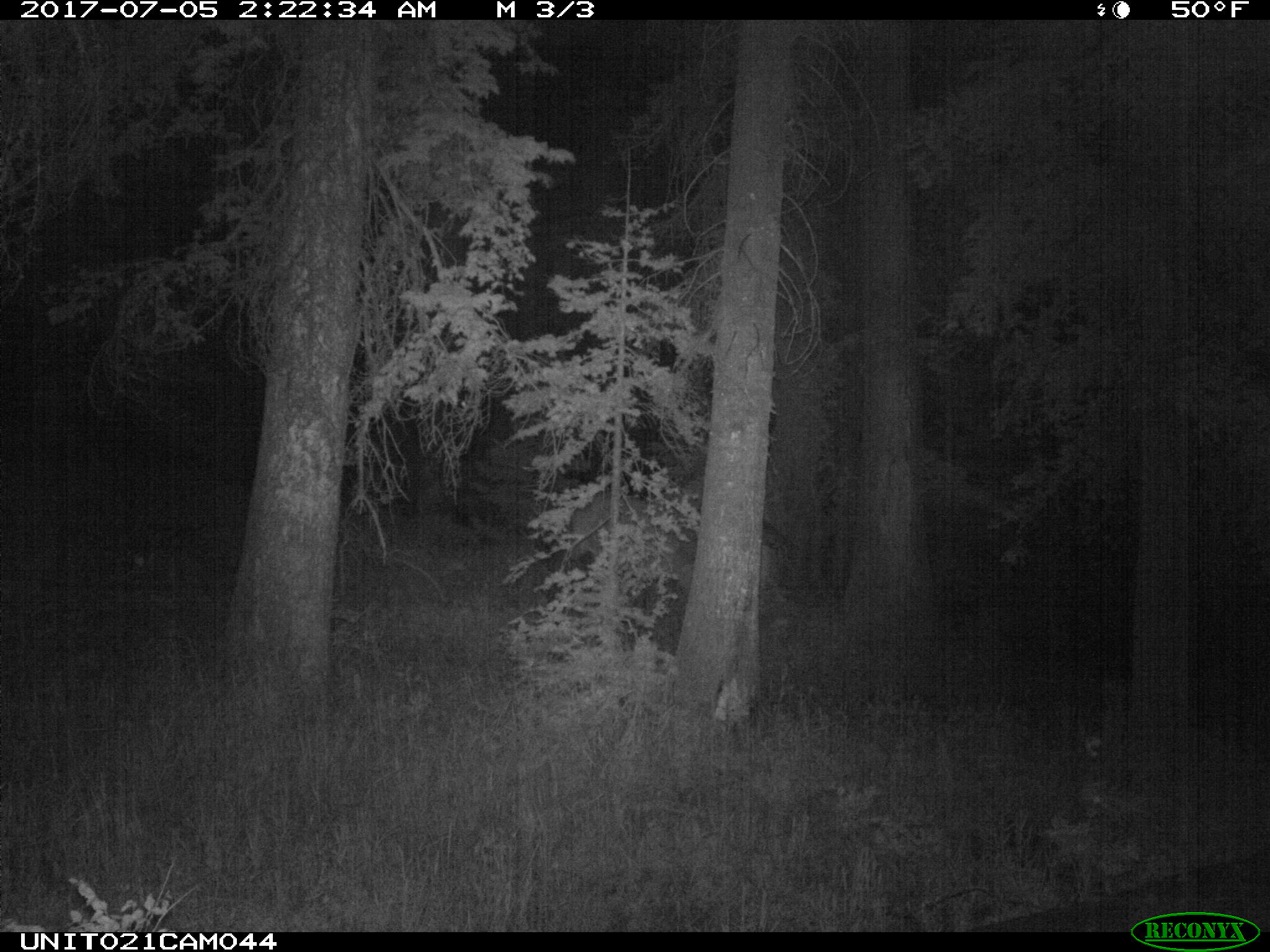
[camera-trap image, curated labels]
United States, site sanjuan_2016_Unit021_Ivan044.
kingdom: Animalia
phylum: Chordata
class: Mammalia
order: Artiodactyla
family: Cervidae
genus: Cervus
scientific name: Cervus elaphus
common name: red deer